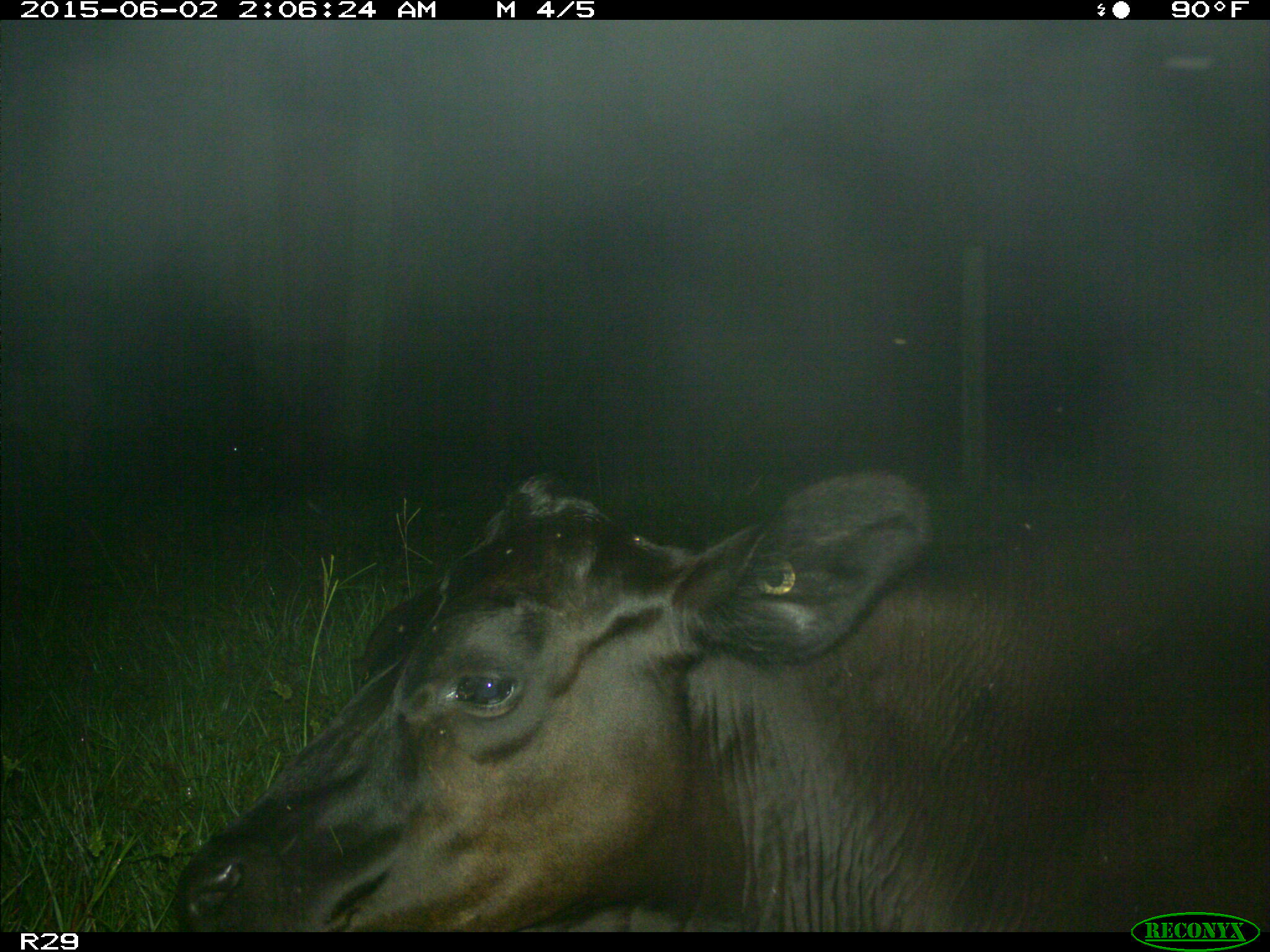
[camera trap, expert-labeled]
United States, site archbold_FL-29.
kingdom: Animalia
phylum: Chordata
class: Mammalia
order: Artiodactyla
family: Bovidae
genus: Bos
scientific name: Bos taurus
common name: domestic cow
Bos taurus (domestic cow).